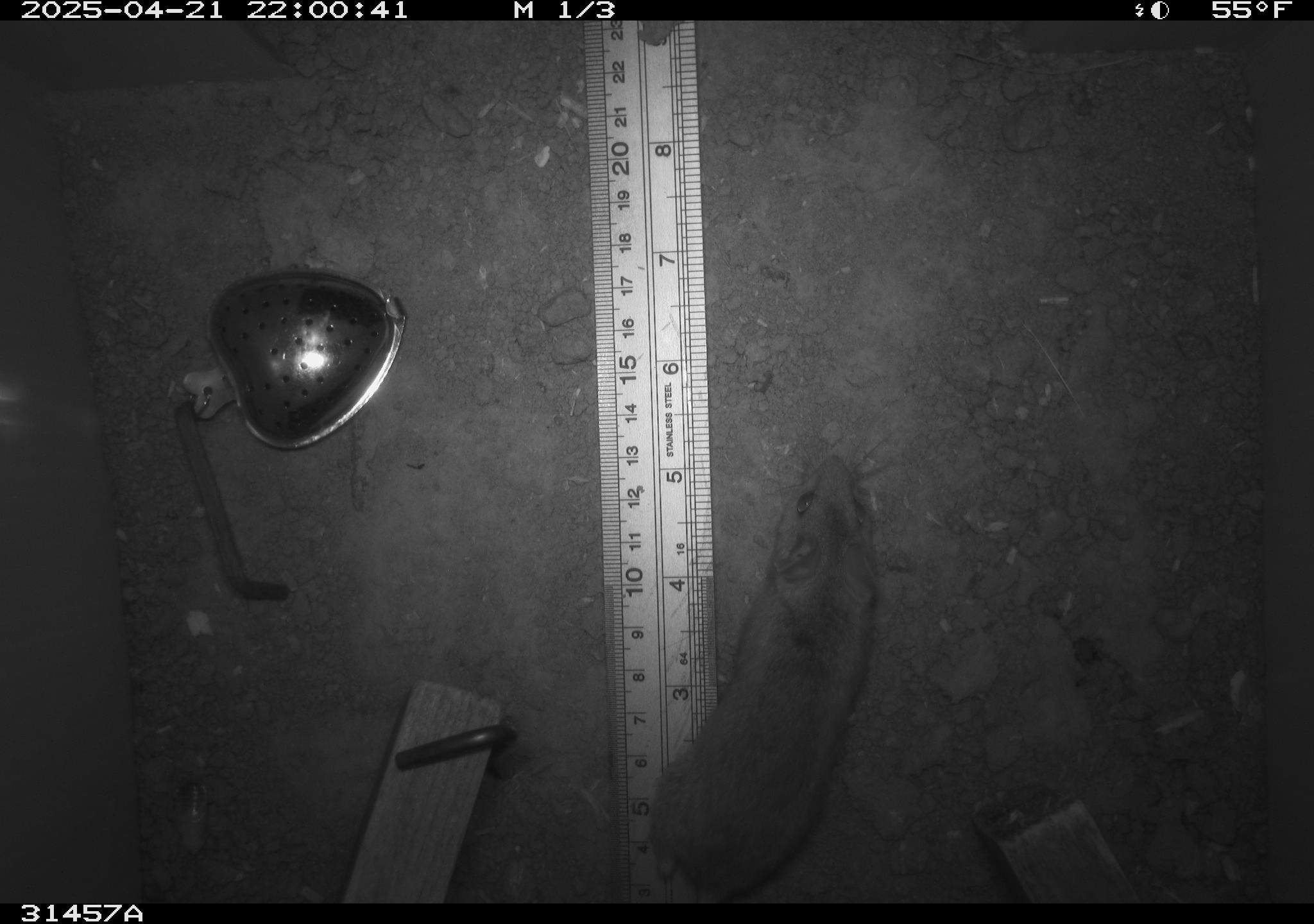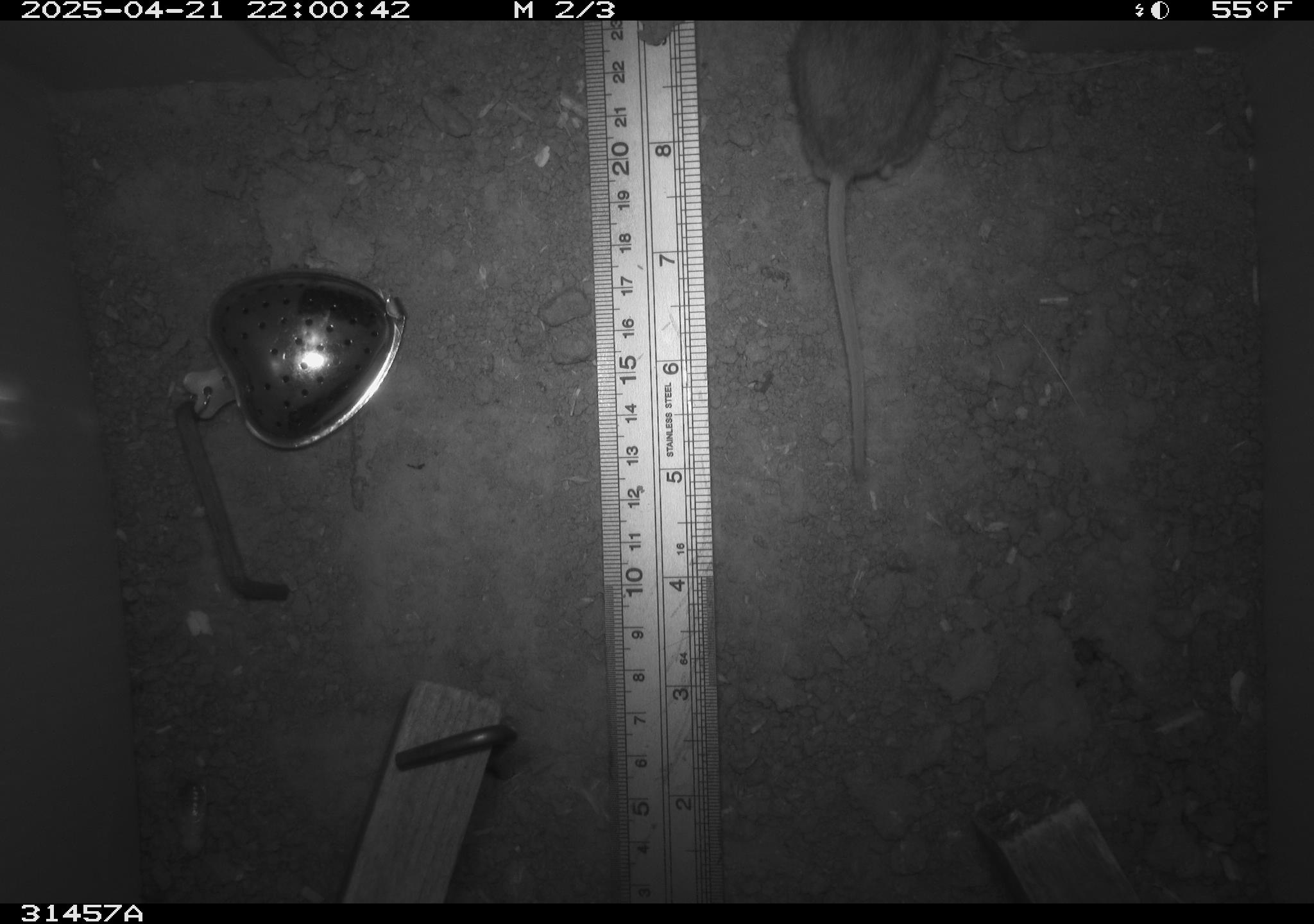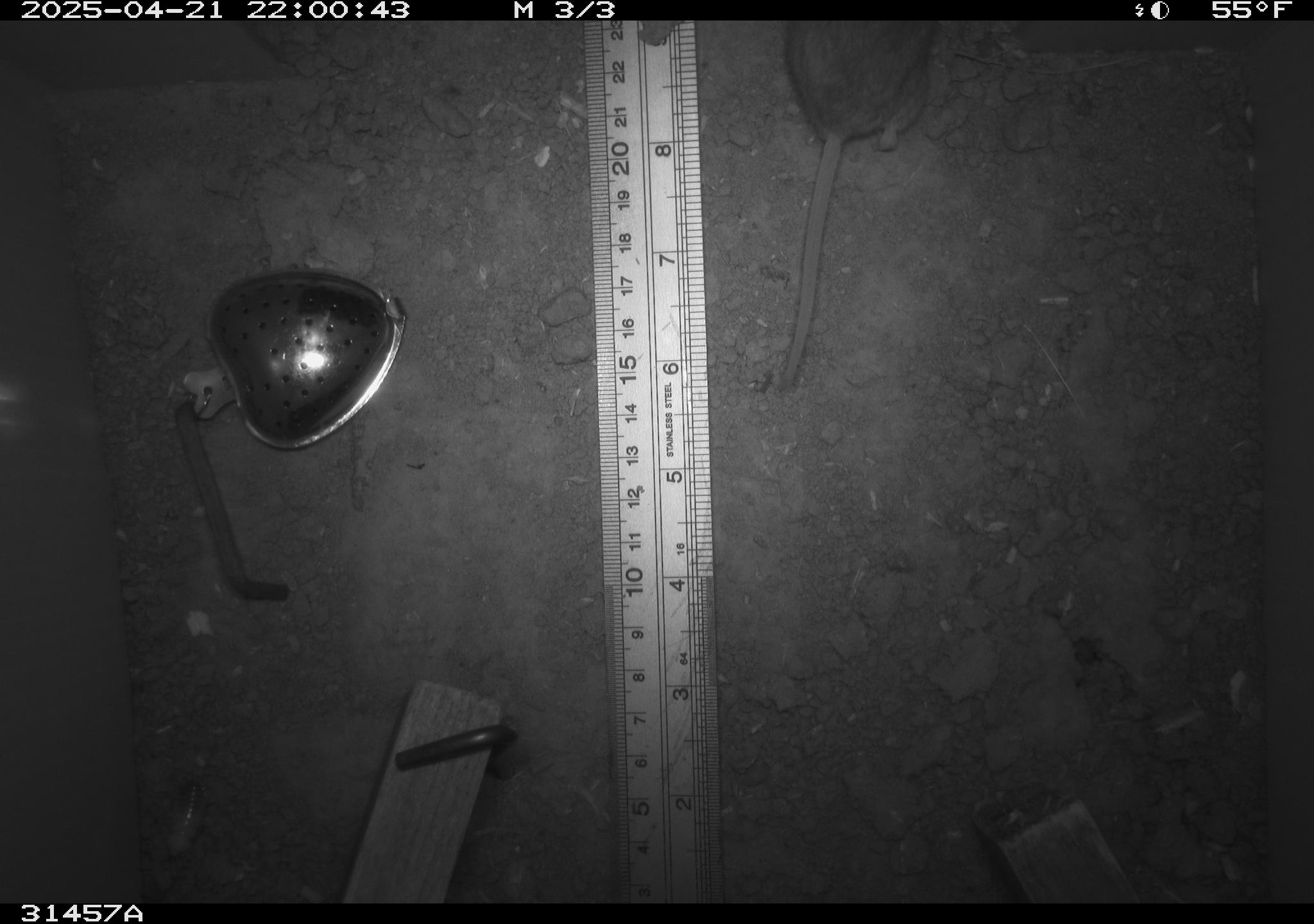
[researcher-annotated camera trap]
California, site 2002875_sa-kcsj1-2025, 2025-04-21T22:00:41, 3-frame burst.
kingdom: Animalia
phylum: Chordata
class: Mammalia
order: Rodentia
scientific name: Rodentia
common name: rodent